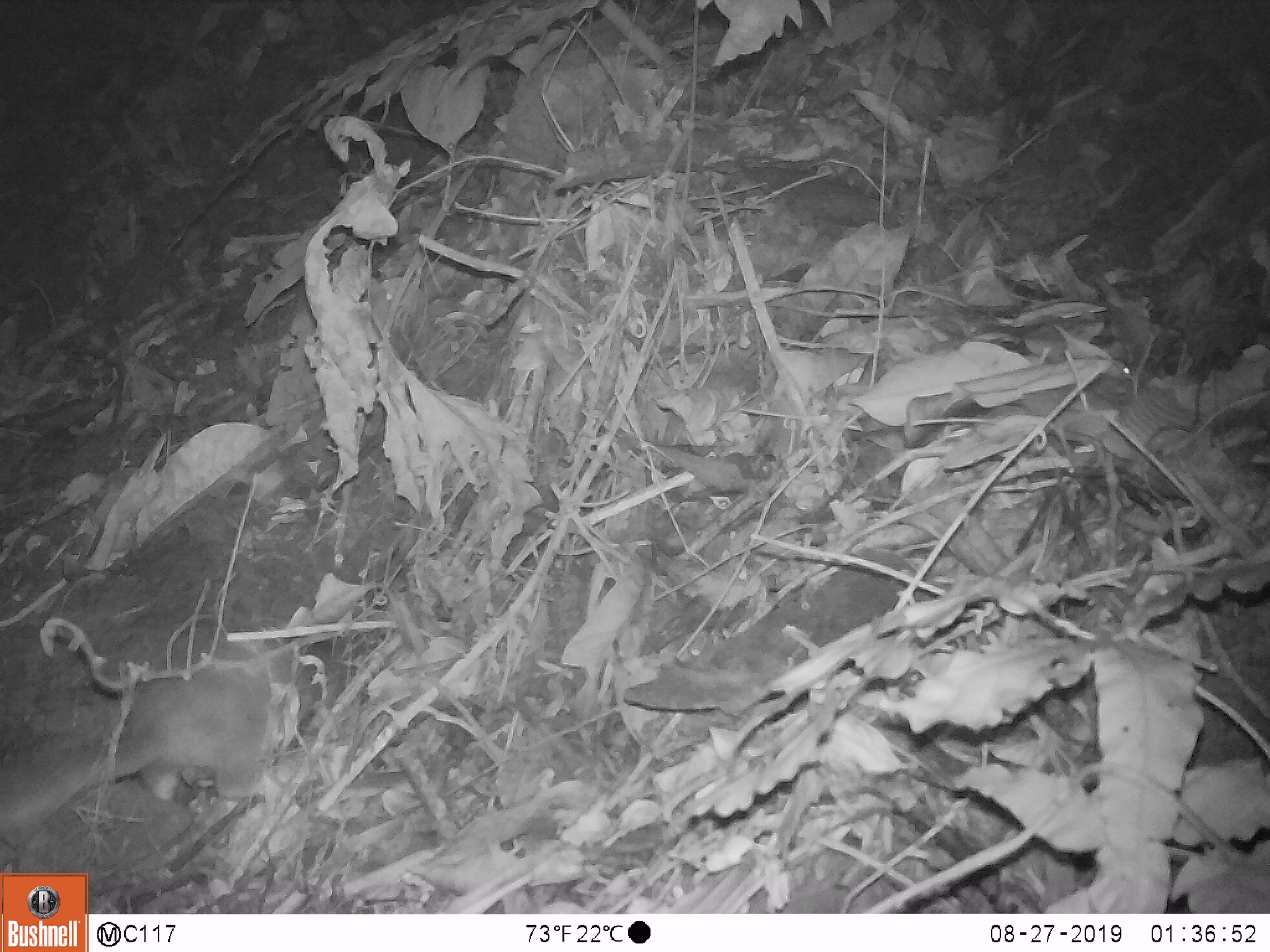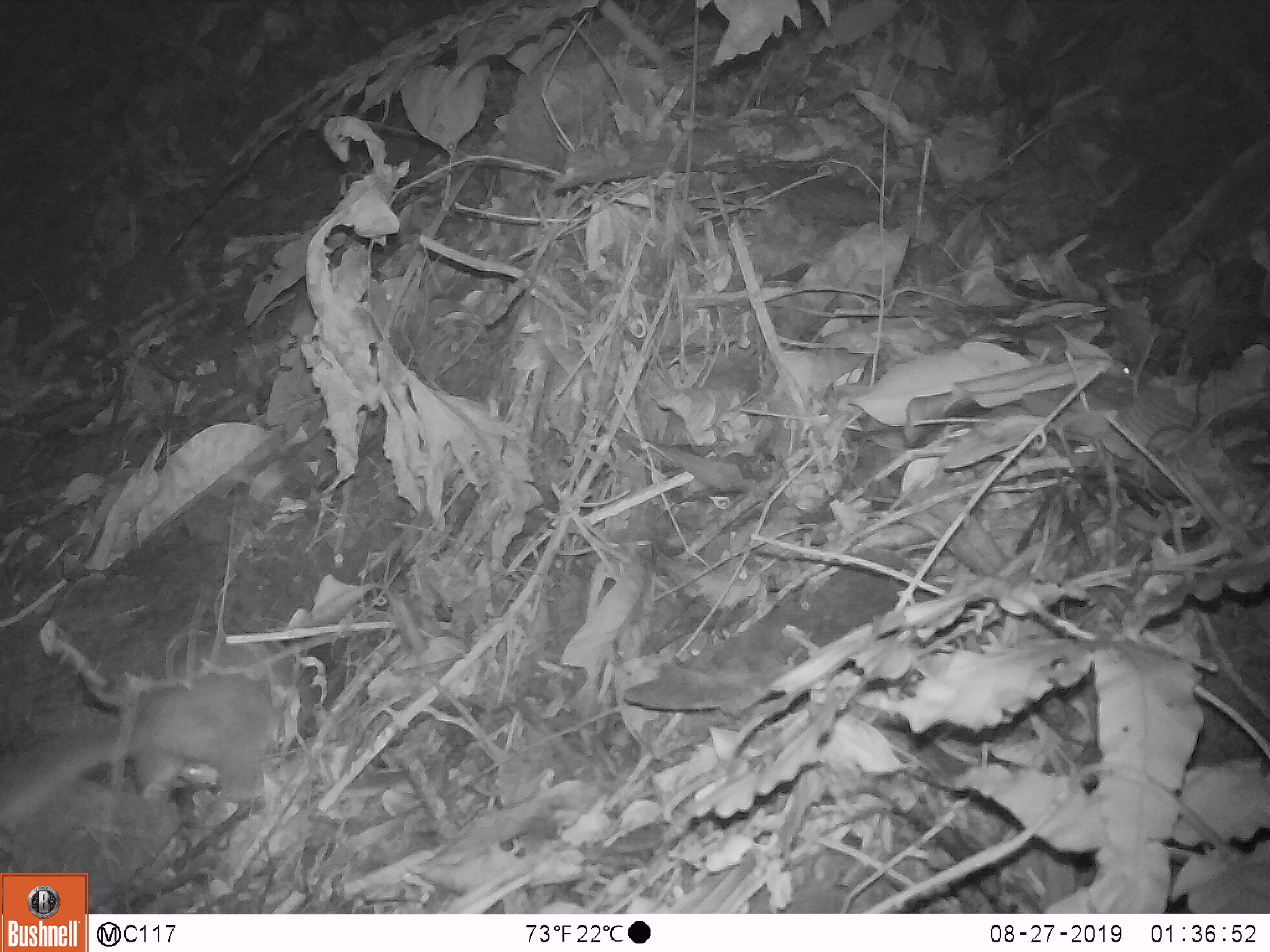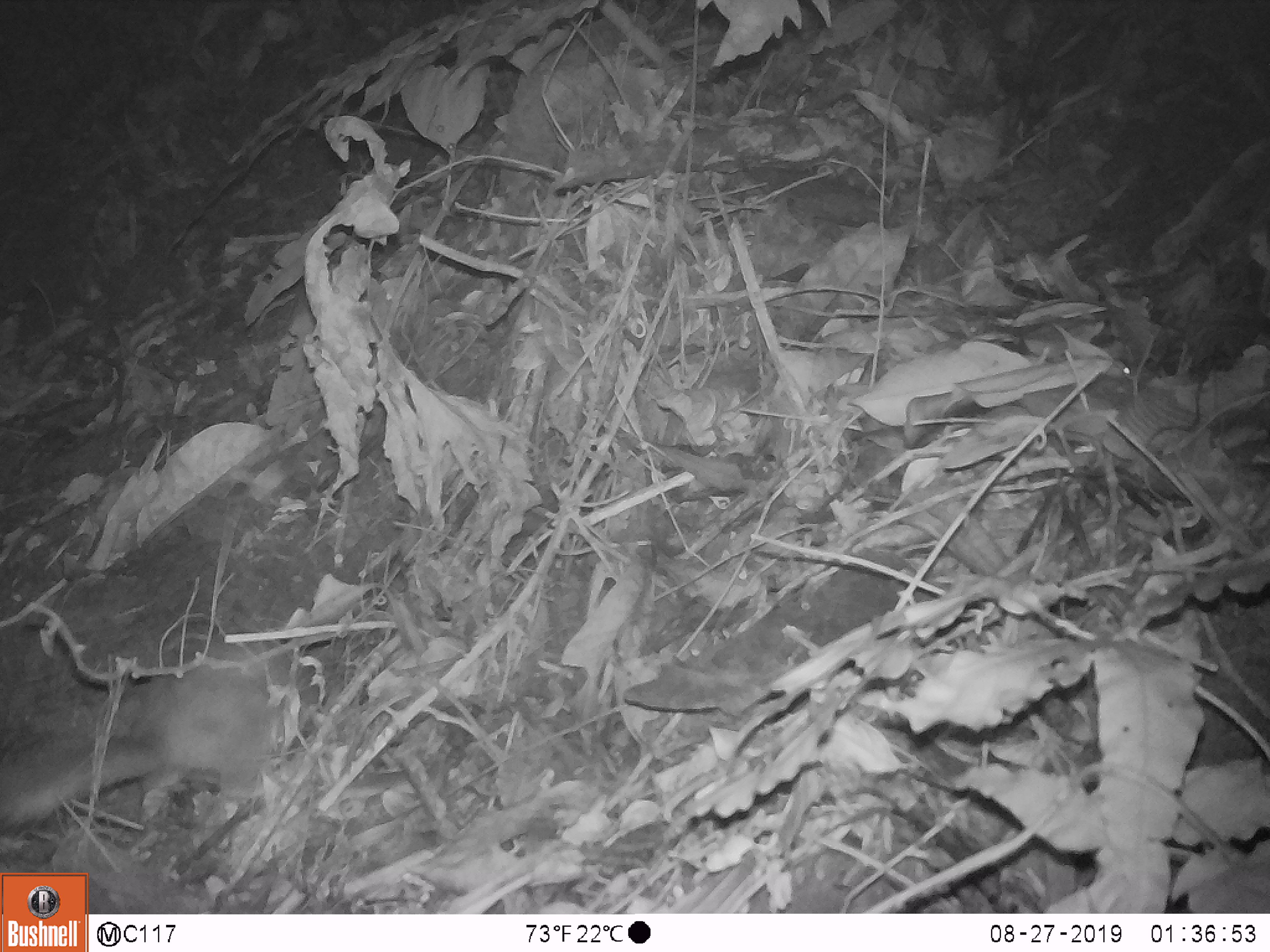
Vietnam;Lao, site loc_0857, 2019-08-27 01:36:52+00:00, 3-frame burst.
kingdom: Animalia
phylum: Chordata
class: Mammalia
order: Carnivora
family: Mustelidae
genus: Melogale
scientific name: Melogale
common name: ferret badger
Ferret badger (Melogale). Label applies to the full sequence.